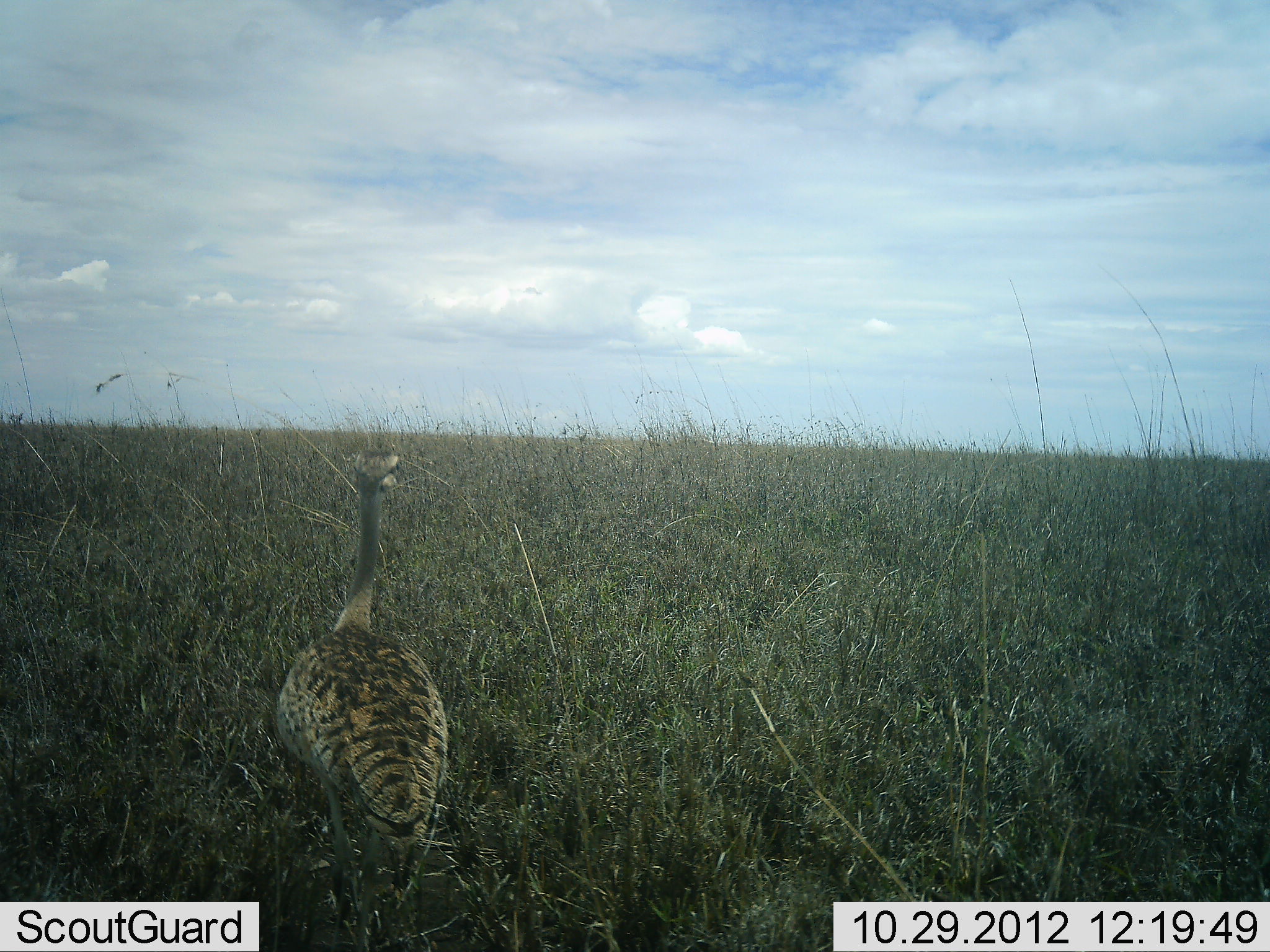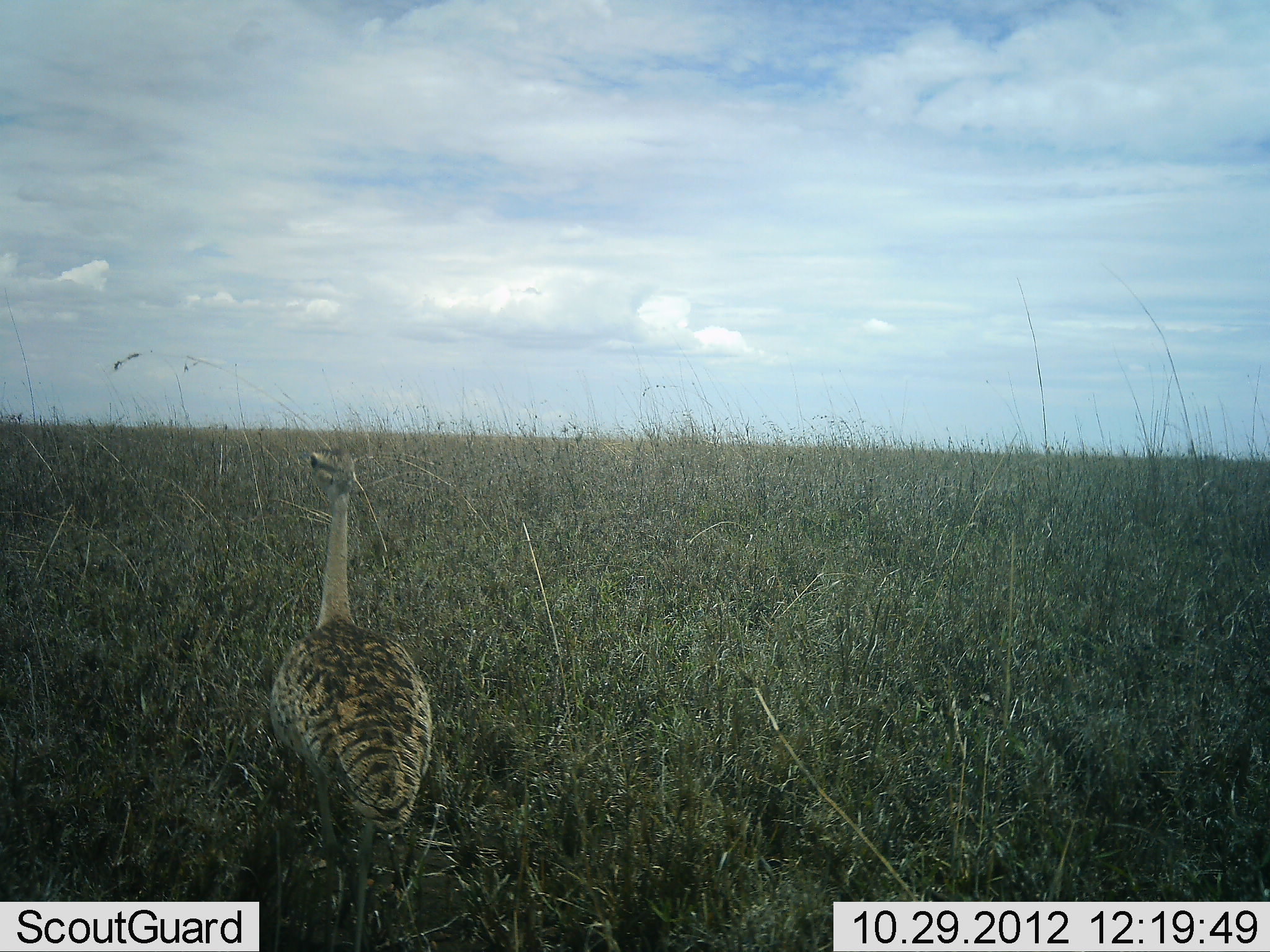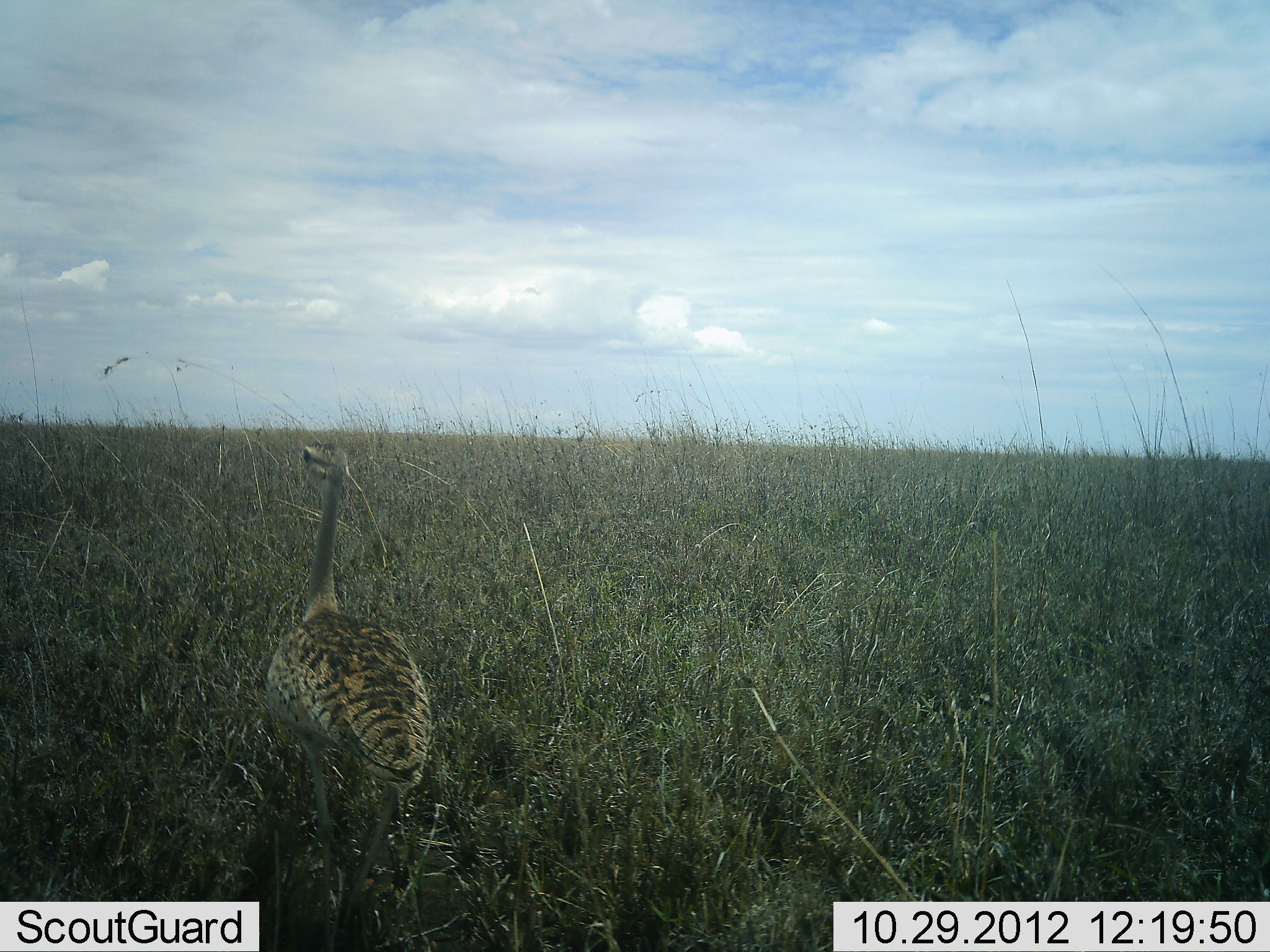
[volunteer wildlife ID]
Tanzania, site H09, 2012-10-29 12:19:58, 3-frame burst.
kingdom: Animalia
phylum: Chordata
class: Aves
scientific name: Aves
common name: bird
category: otherbird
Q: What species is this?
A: Otherbird (bird) (Aves).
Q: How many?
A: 1.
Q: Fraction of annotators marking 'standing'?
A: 40%.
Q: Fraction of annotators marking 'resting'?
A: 0%.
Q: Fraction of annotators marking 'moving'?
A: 60%.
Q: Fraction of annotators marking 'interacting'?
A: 0%.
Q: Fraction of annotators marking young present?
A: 0%.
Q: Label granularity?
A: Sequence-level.